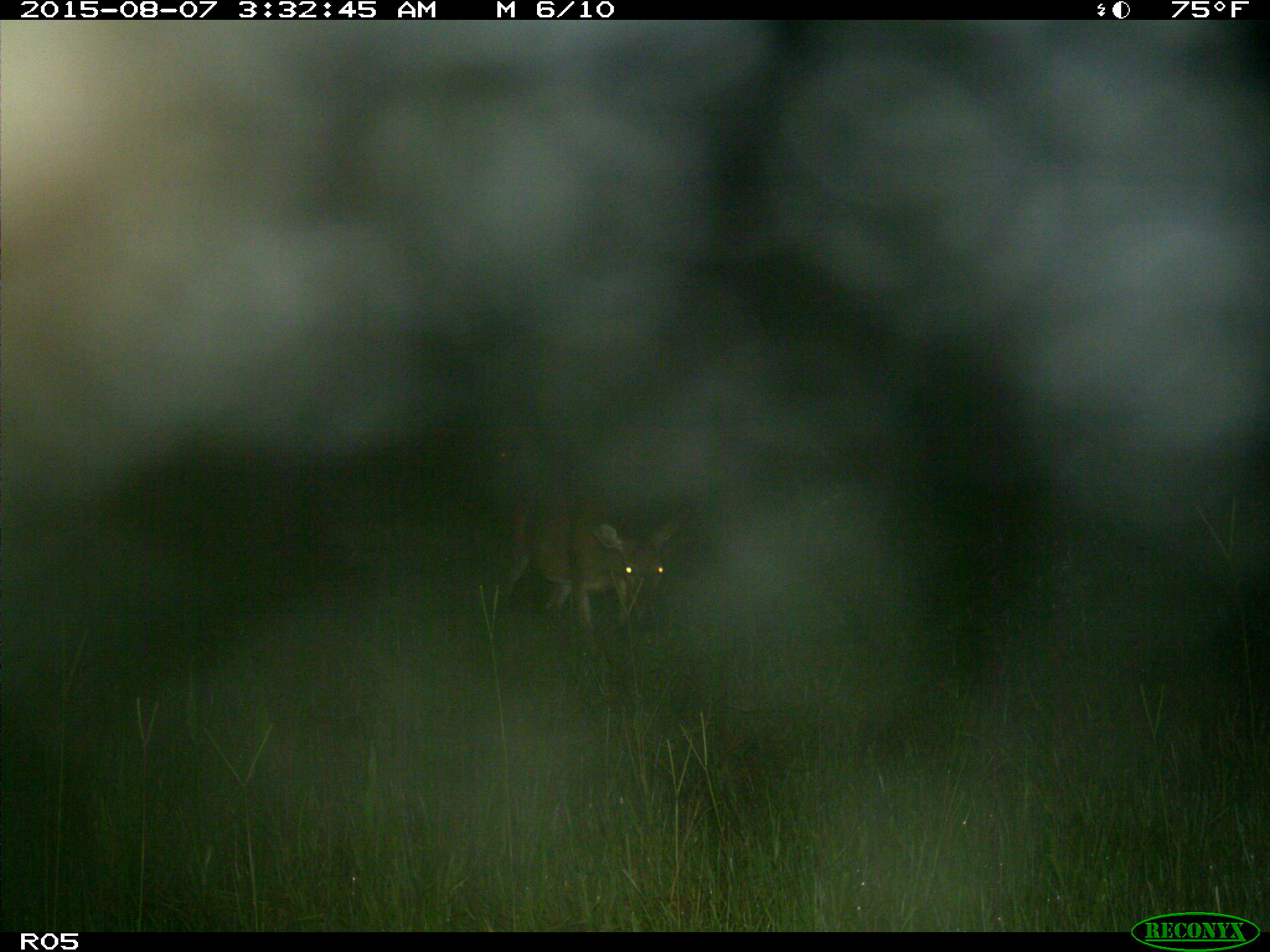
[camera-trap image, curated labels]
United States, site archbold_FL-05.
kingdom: Animalia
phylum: Chordata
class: Mammalia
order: Artiodactyla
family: Cervidae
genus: Odocoileus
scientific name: Odocoileus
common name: deer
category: unidentified deer